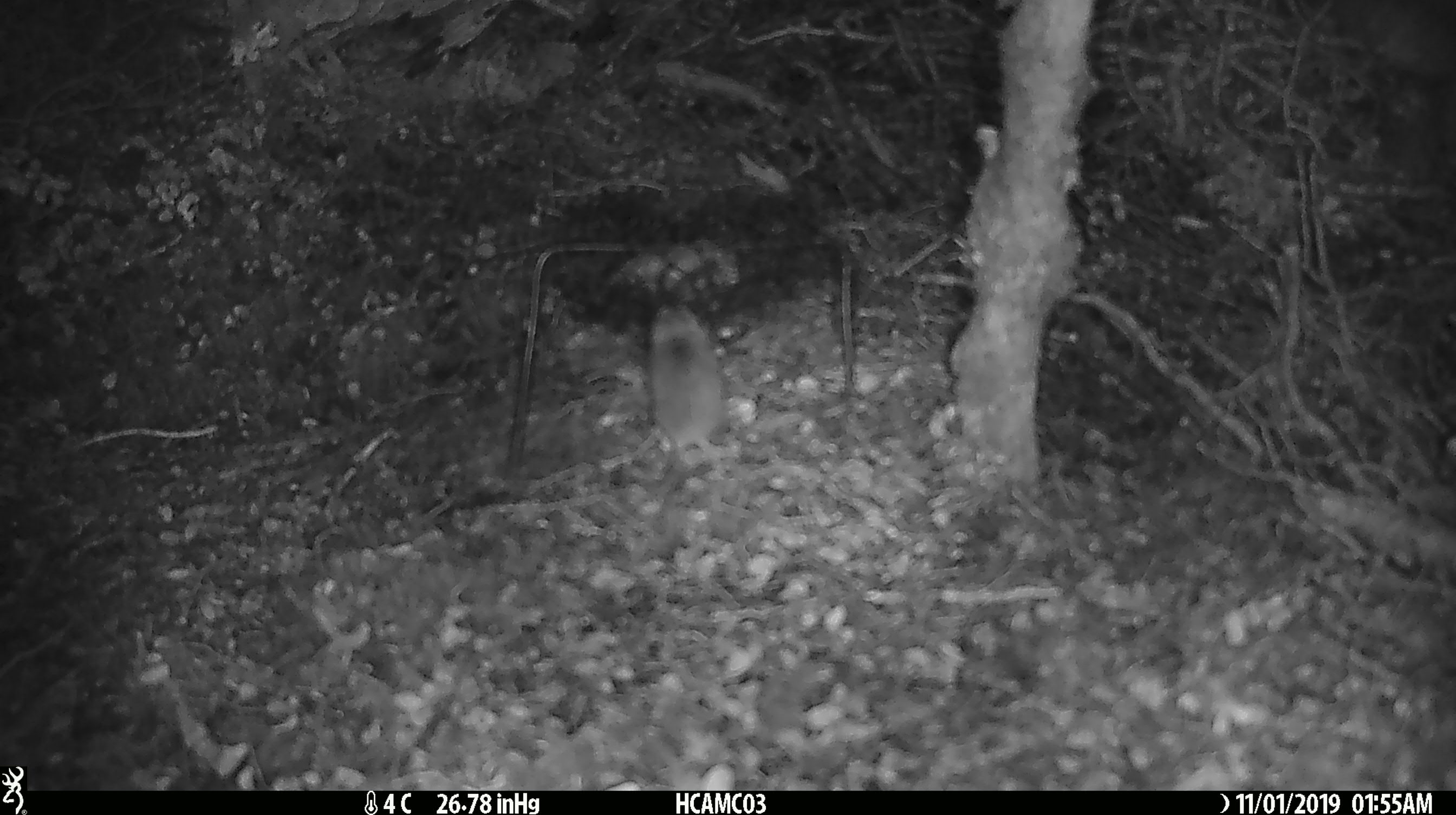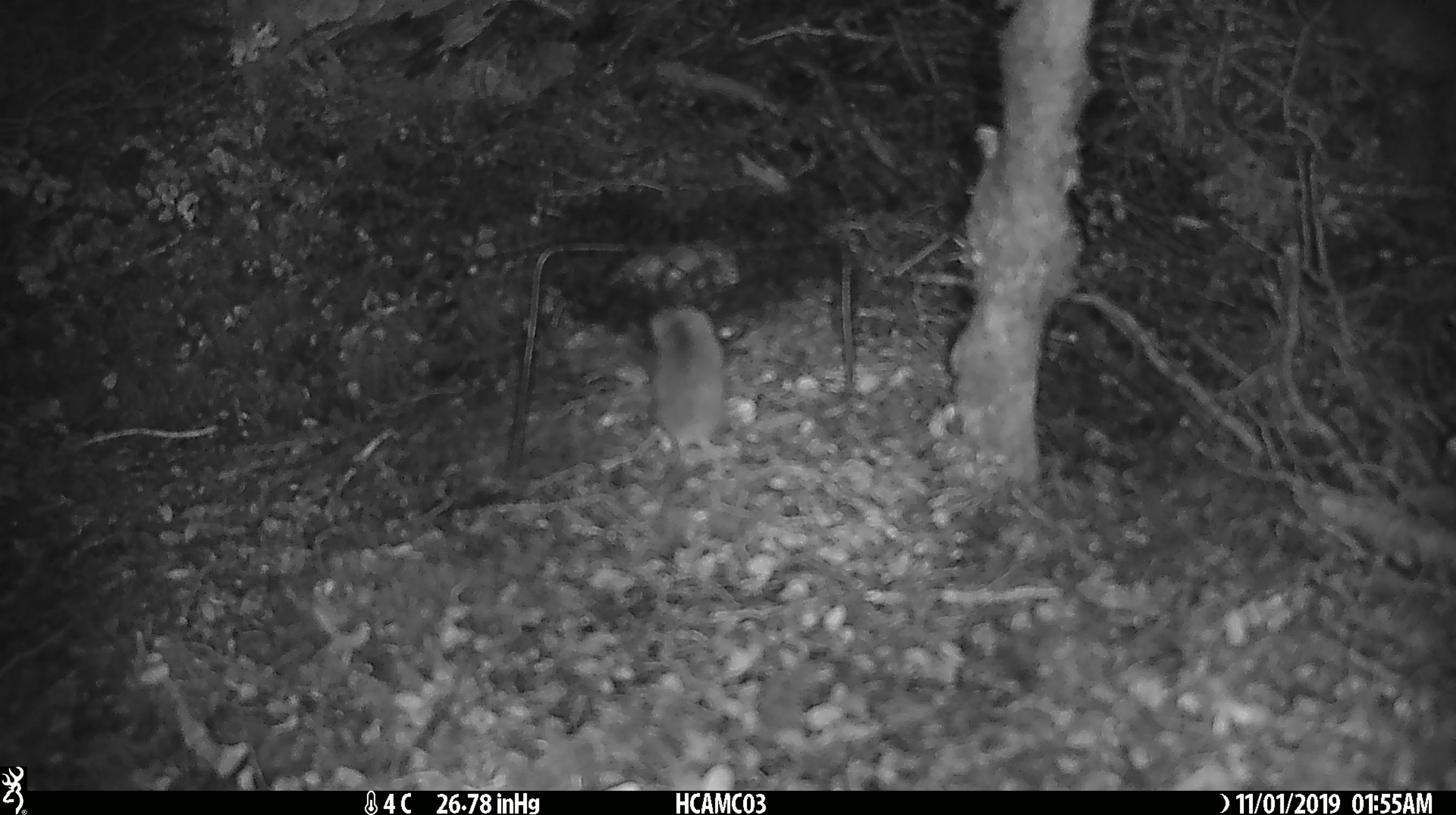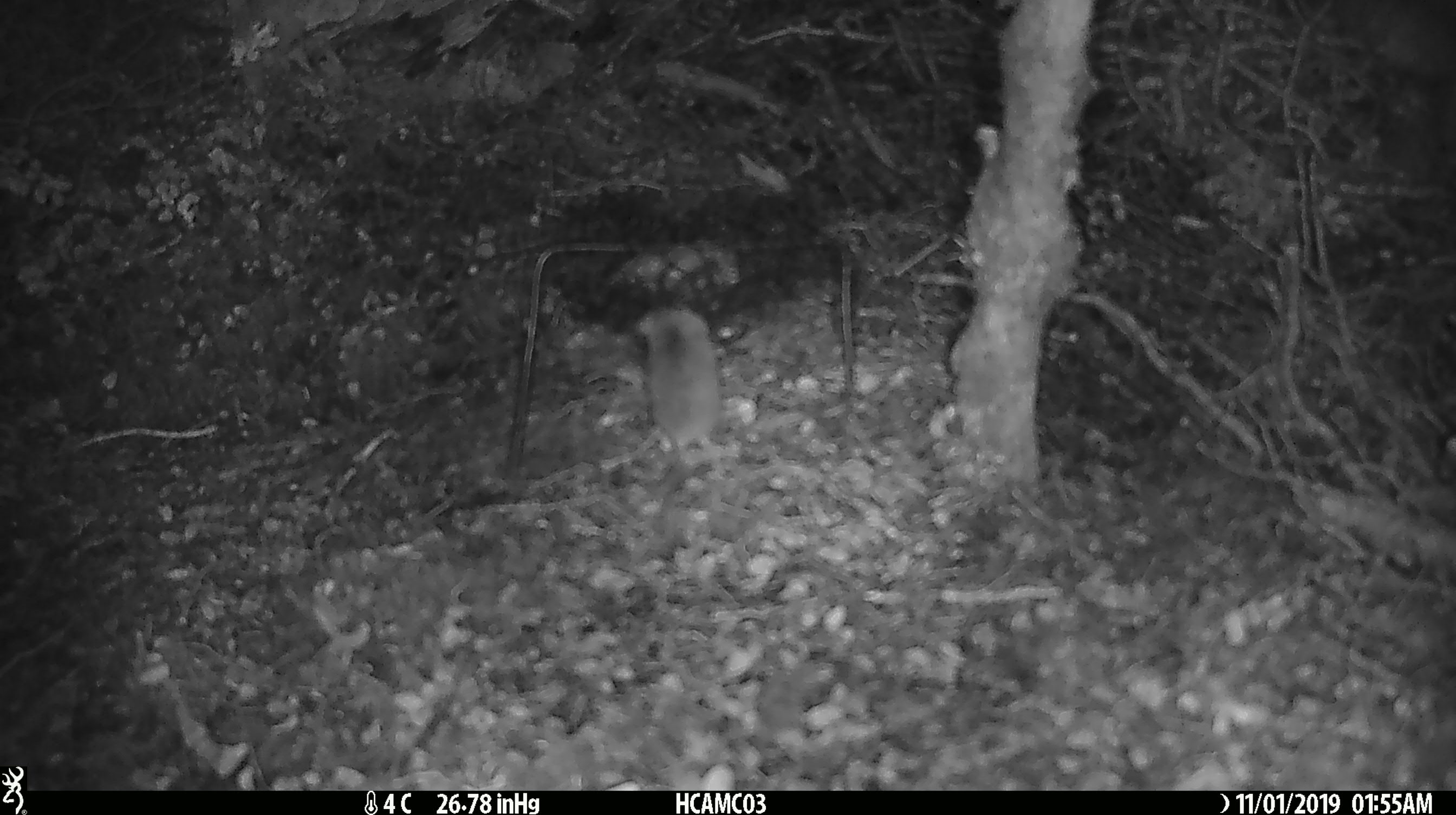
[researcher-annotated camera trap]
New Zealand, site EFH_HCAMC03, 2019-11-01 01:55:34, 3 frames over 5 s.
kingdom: Animalia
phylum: Chordata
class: Mammalia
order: Rodentia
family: Muridae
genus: Mus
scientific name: Mus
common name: mouse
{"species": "mouse (Mus)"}